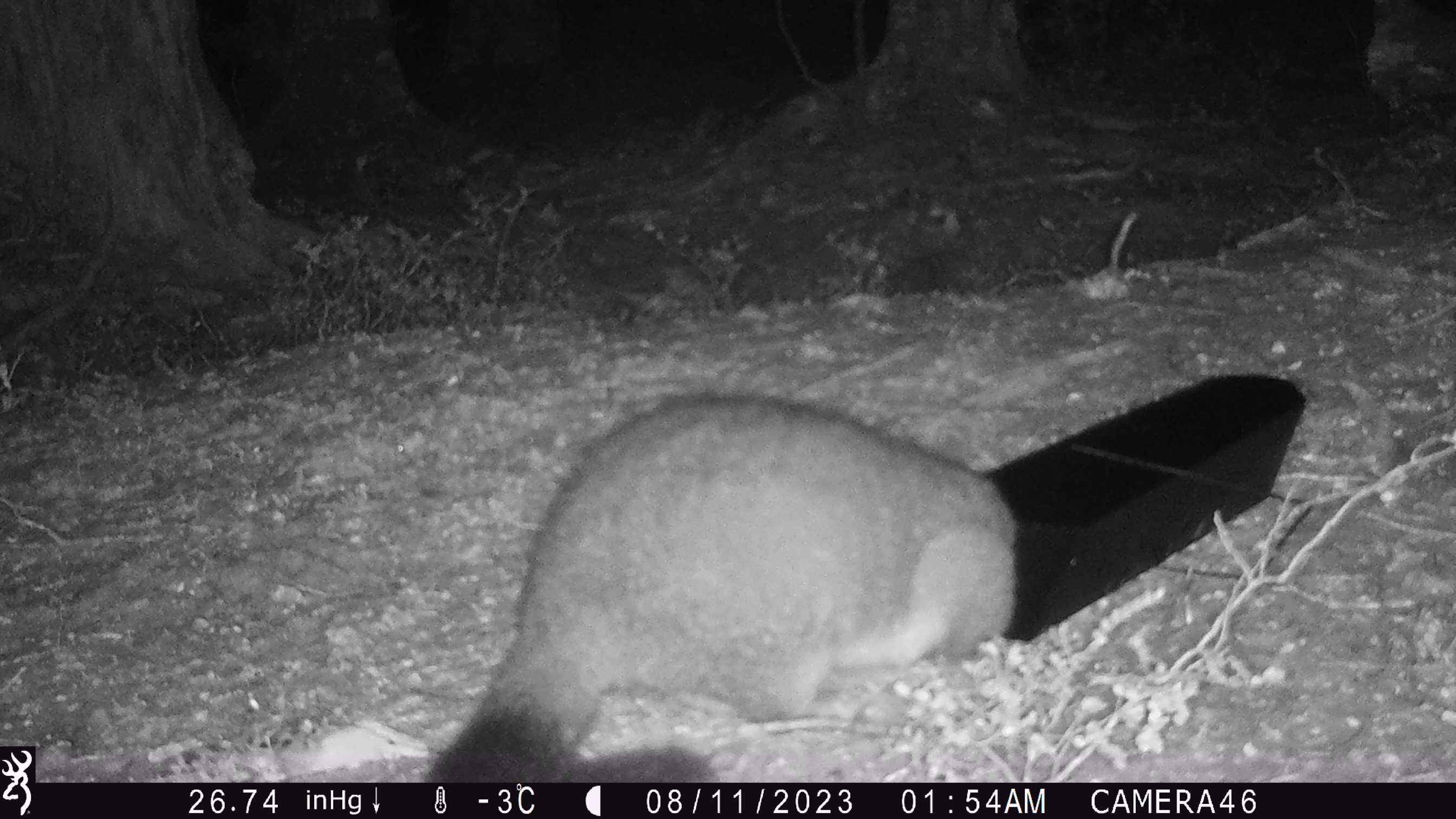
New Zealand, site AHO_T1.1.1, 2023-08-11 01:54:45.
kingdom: Animalia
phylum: Chordata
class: Mammalia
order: Carnivora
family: Mustelidae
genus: Mustela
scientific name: Mustela erminea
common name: stoat